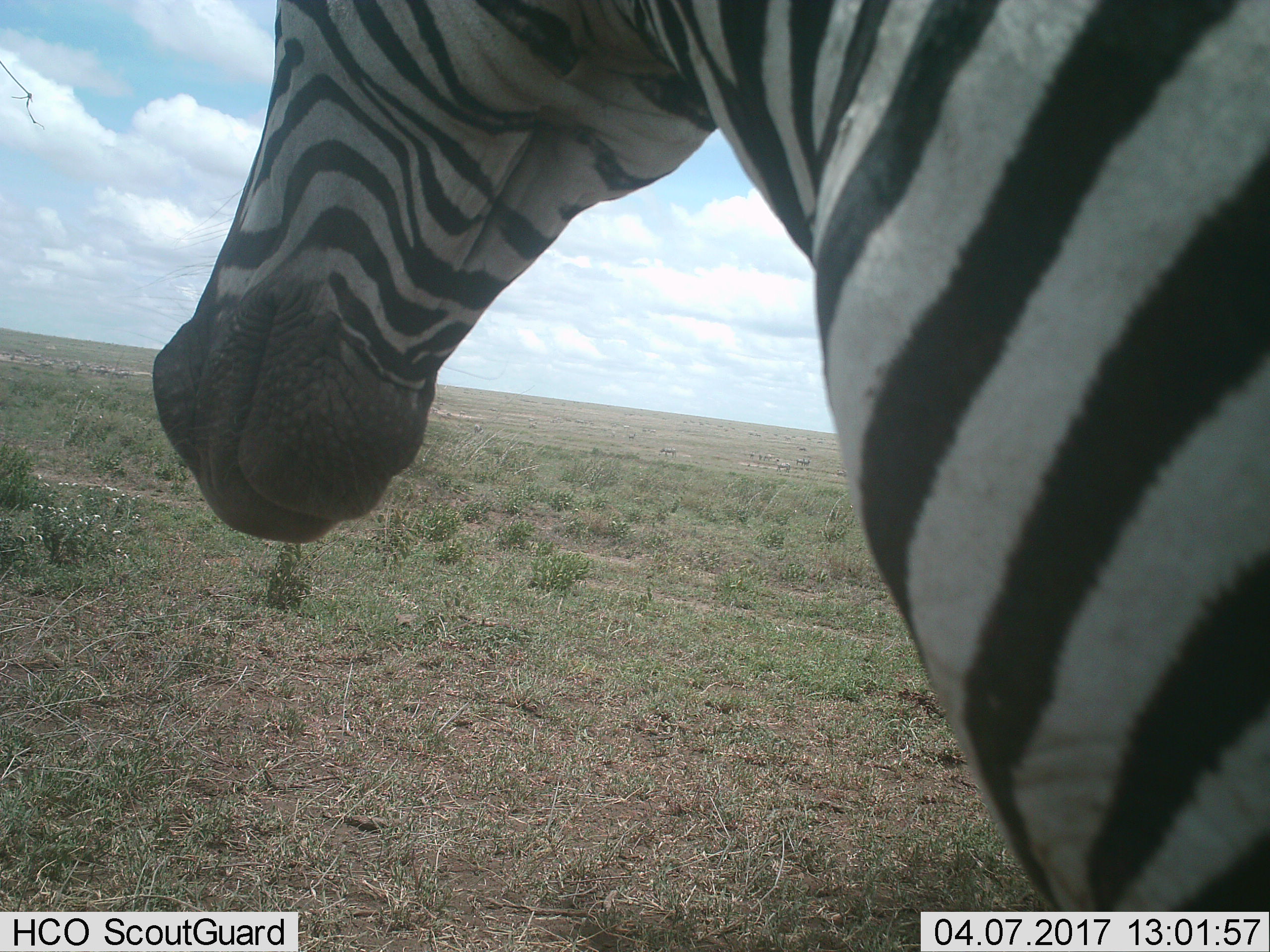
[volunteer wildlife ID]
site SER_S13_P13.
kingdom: Animalia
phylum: Chordata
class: Mammalia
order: Perissodactyla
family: Equidae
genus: Equus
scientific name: Equus quagga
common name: plains zebra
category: zebraplains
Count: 1.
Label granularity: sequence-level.